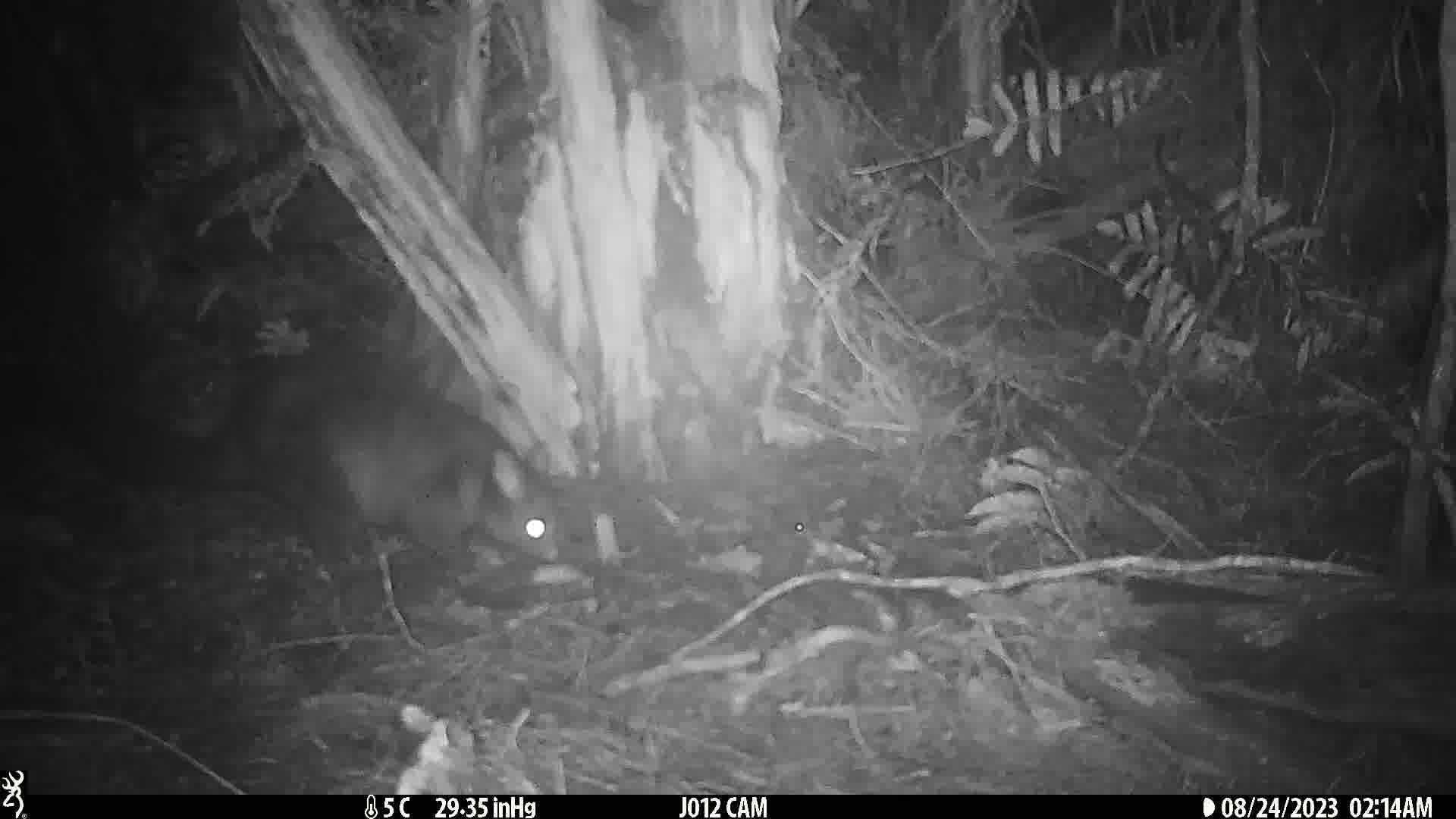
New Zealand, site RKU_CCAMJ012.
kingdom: Animalia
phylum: Chordata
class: Mammalia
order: Diprotodontia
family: Phalangeridae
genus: Trichosurus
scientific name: Trichosurus vulpecula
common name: common brushtail possum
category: possum